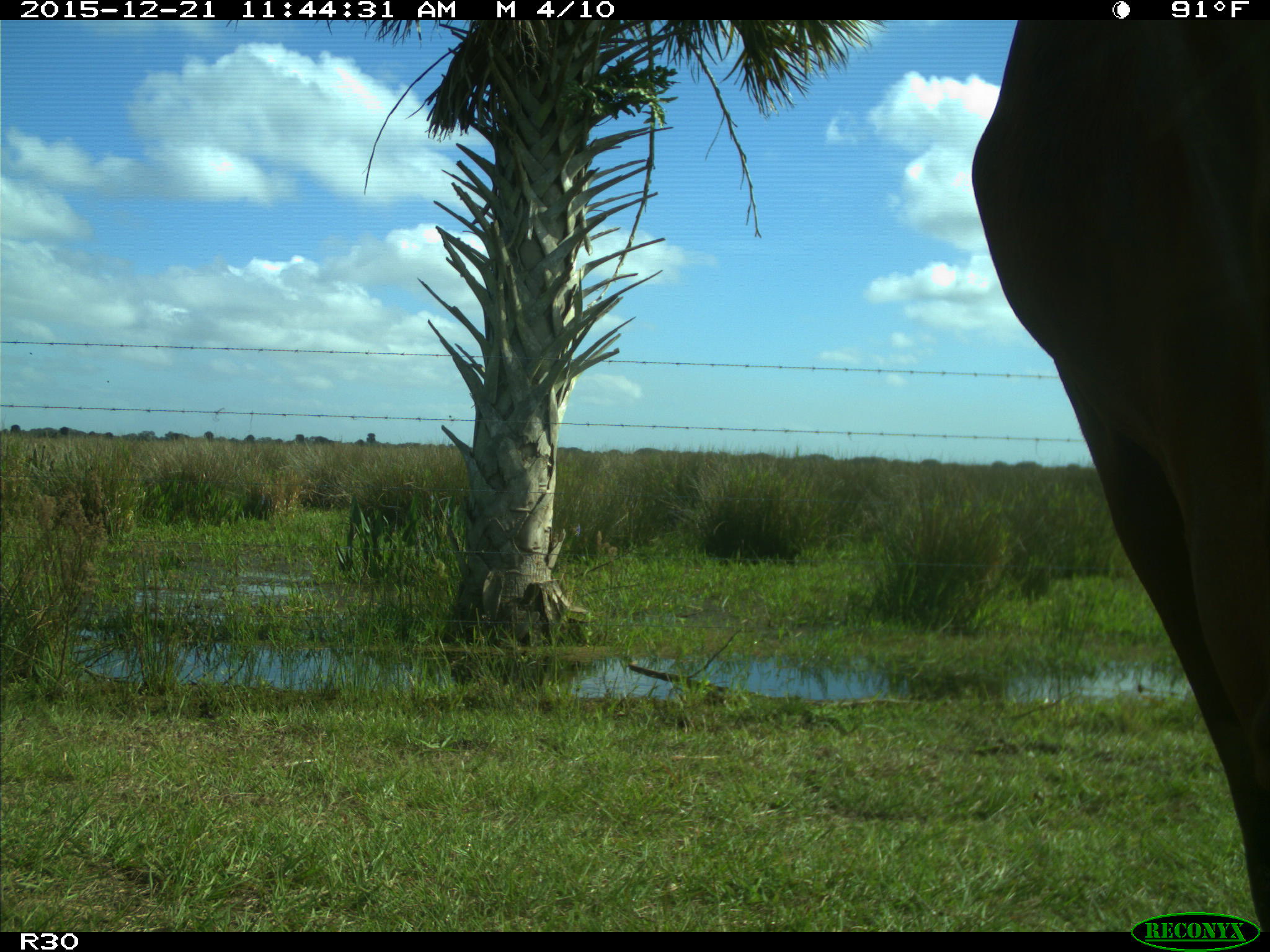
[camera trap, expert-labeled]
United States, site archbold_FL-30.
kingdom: Animalia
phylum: Chordata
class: Mammalia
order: Artiodactyla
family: Bovidae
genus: Bos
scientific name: Bos taurus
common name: domestic cow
Bos taurus (domestic cow).